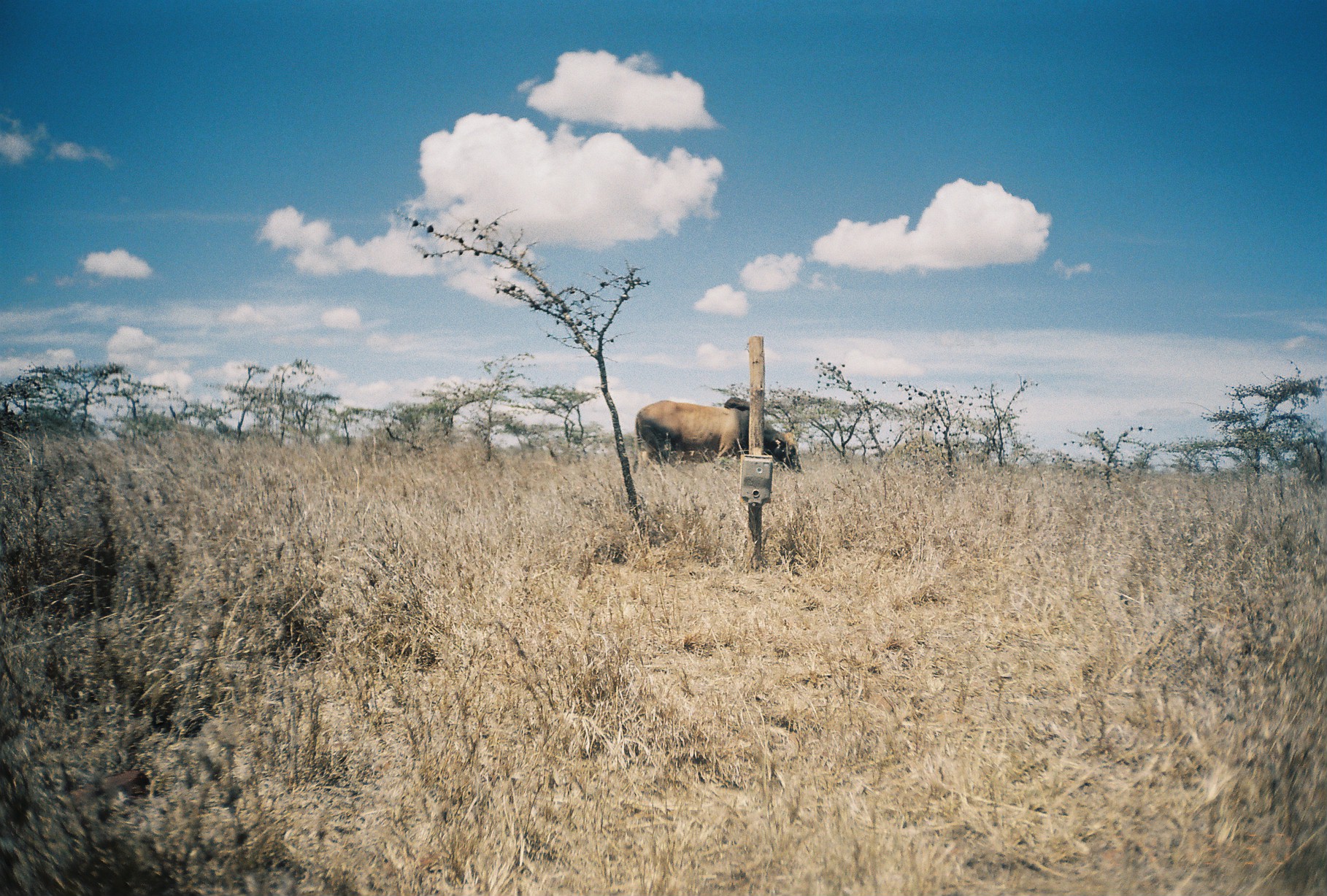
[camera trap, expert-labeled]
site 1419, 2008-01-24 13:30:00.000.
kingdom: Animalia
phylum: Chordata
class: Mammalia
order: Artiodactyla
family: Bovidae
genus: Bos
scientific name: Bos taurus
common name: domestic cattle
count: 1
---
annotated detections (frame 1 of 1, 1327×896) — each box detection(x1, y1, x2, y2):
bos taurus: detection(633, 396, 804, 473)